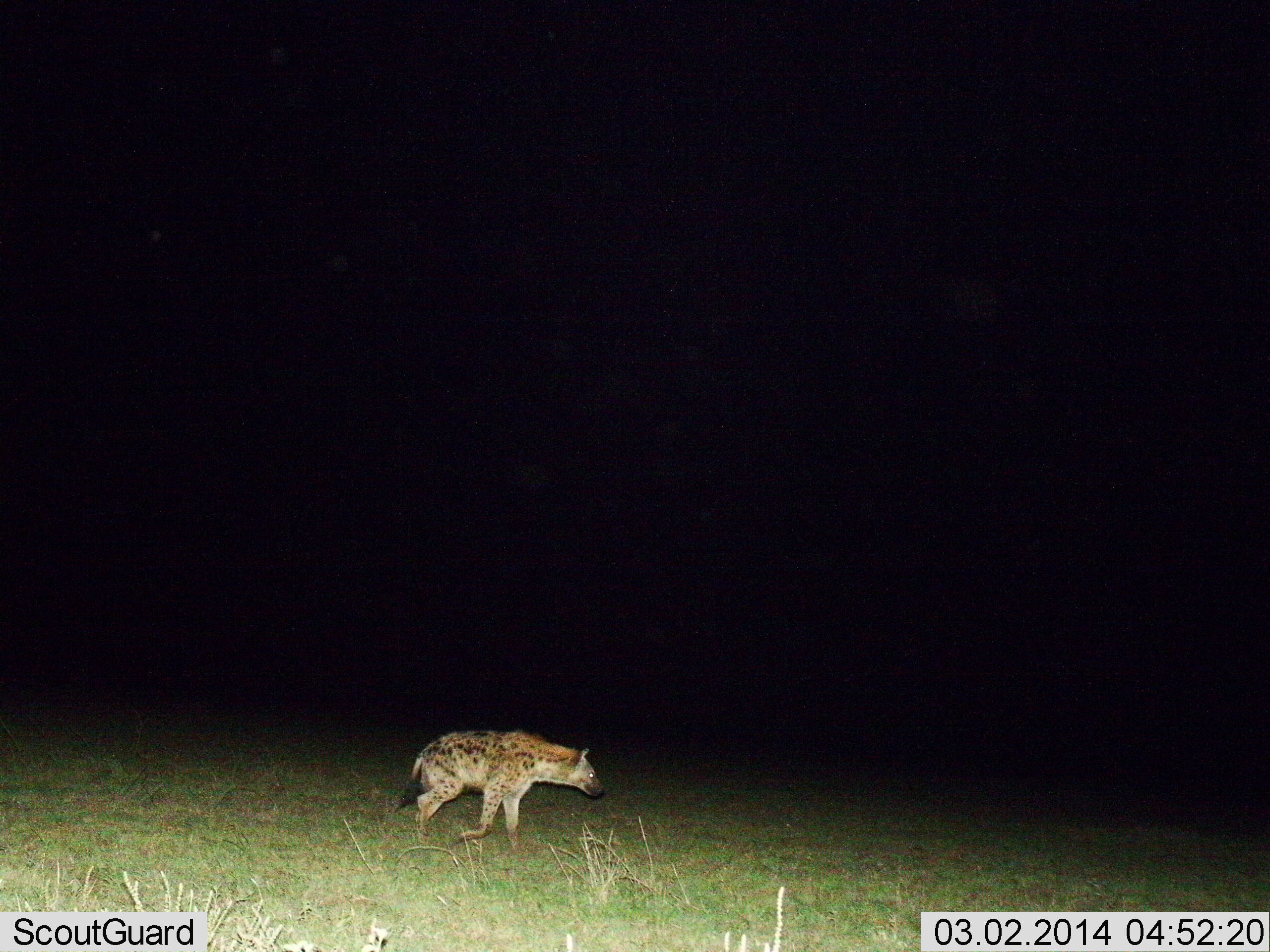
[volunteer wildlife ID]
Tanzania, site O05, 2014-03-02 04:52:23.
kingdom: Animalia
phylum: Chordata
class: Mammalia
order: Carnivora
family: Hyaenidae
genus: Crocuta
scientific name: Crocuta crocuta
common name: spotted hyena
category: hyenaspotted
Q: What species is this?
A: Hyenaspotted (spotted hyena) (Crocuta crocuta).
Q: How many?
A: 1.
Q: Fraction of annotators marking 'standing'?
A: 20%.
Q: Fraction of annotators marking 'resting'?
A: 0%.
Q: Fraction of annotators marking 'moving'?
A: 90%.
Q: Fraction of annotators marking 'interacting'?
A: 0%.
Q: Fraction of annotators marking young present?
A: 0%.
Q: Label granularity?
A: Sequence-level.